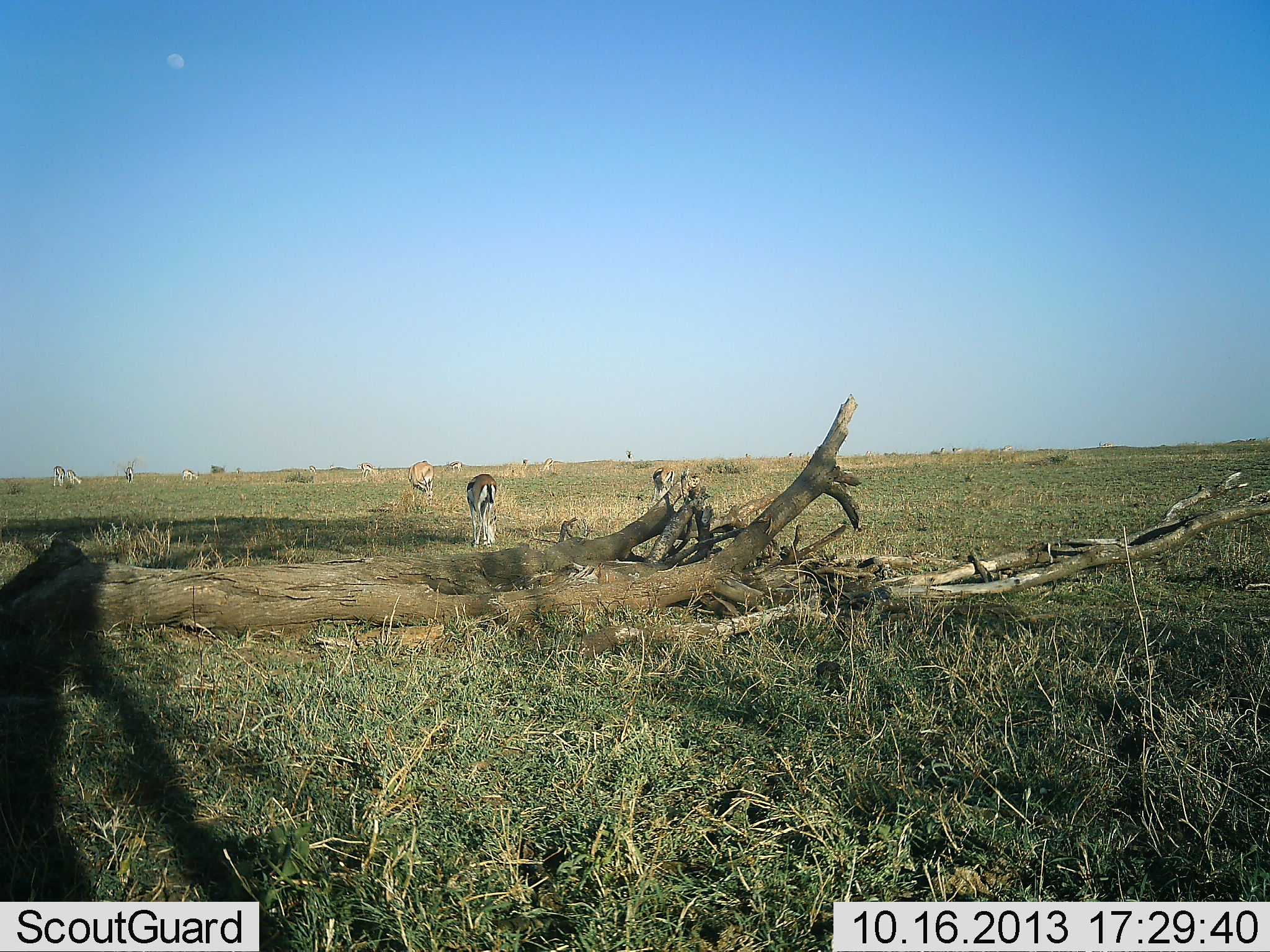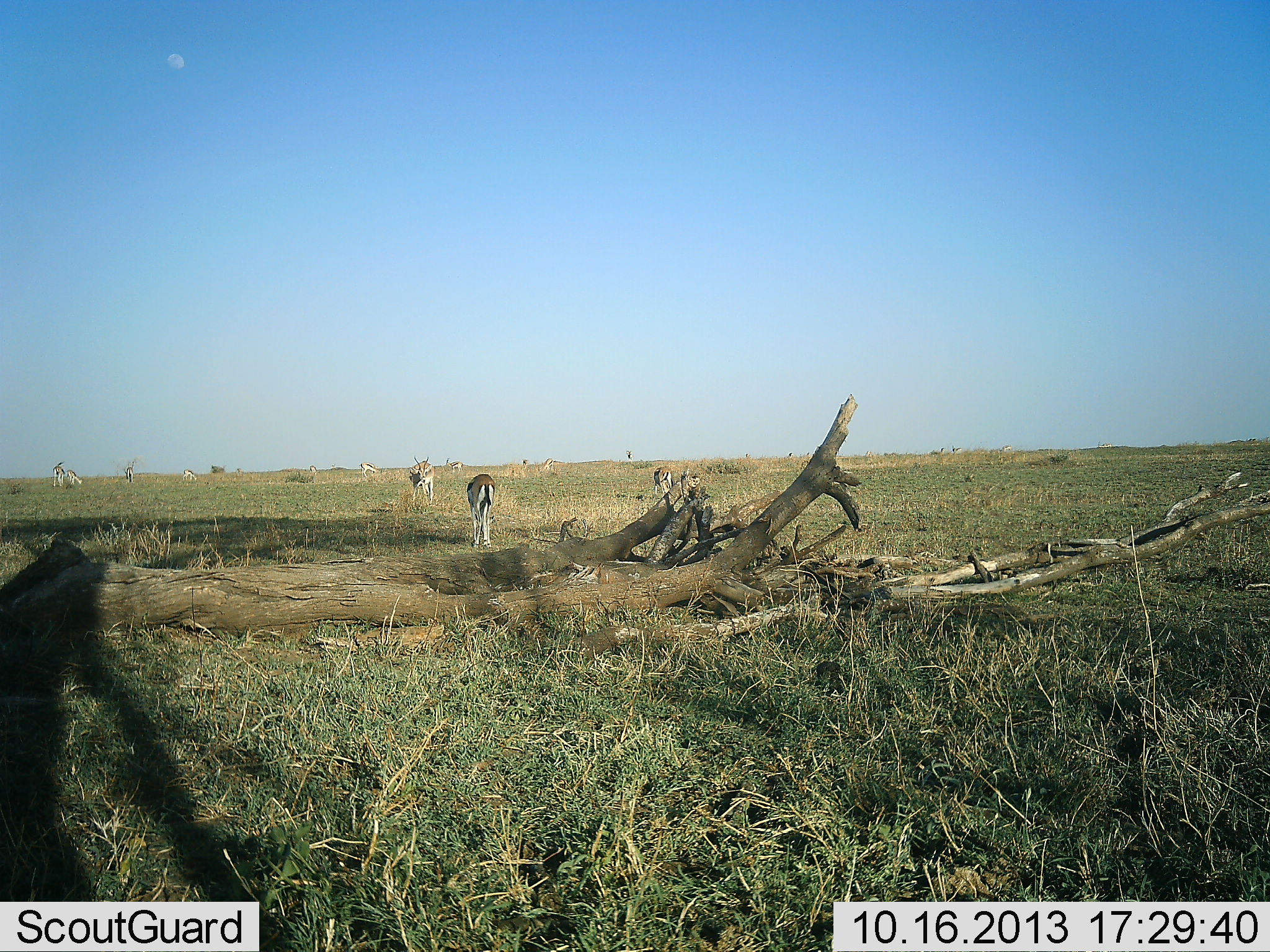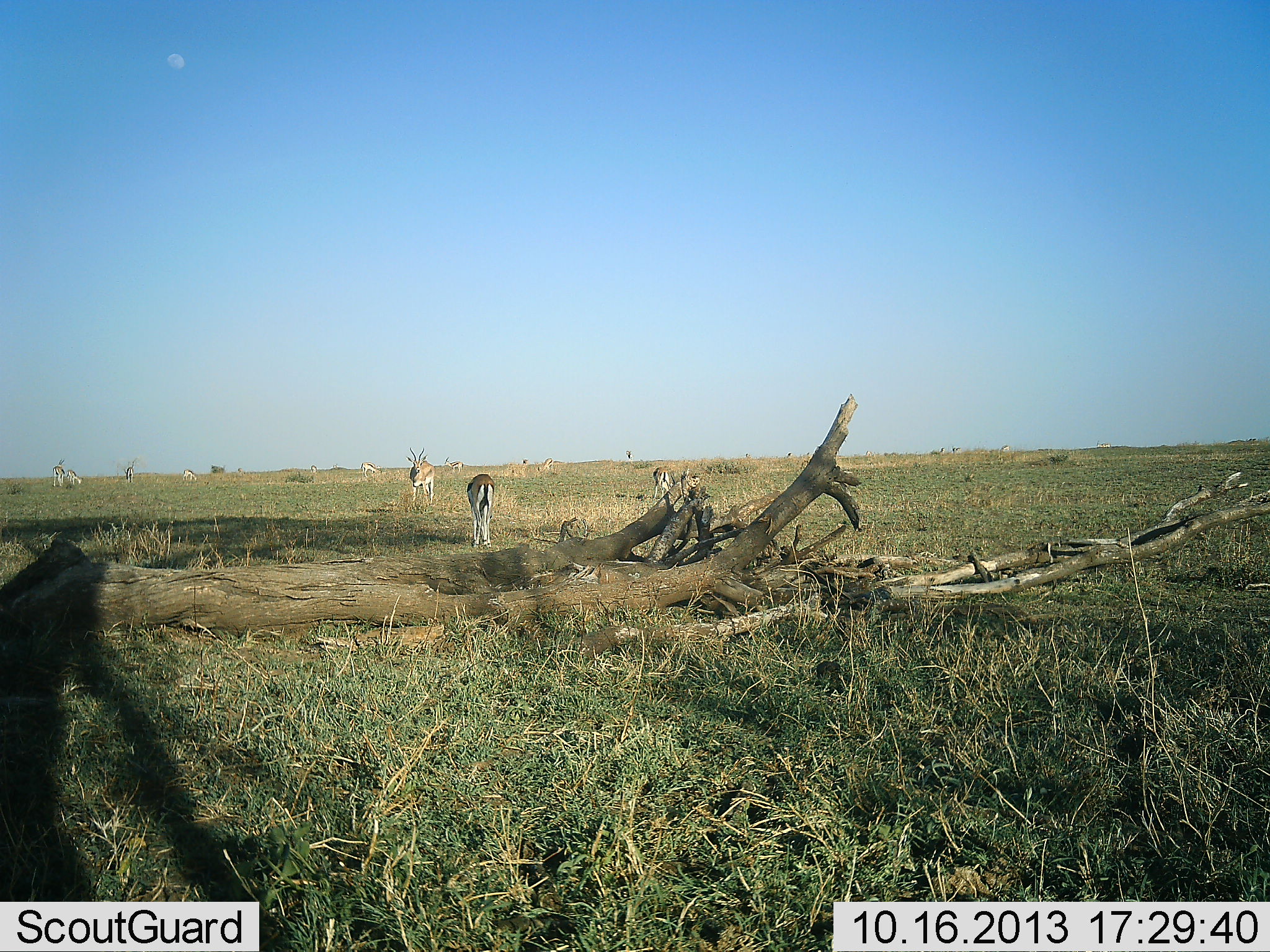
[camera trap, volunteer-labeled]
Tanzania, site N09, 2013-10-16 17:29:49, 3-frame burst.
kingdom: Animalia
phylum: Chordata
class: Mammalia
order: Artiodactyla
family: Bovidae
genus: Eudorcas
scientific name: Eudorcas thomsonii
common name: thomson's gazelle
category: gazellethomsons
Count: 10.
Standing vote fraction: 70%.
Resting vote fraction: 0%.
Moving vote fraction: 0%.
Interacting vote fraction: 10%.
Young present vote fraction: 0%.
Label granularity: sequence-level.